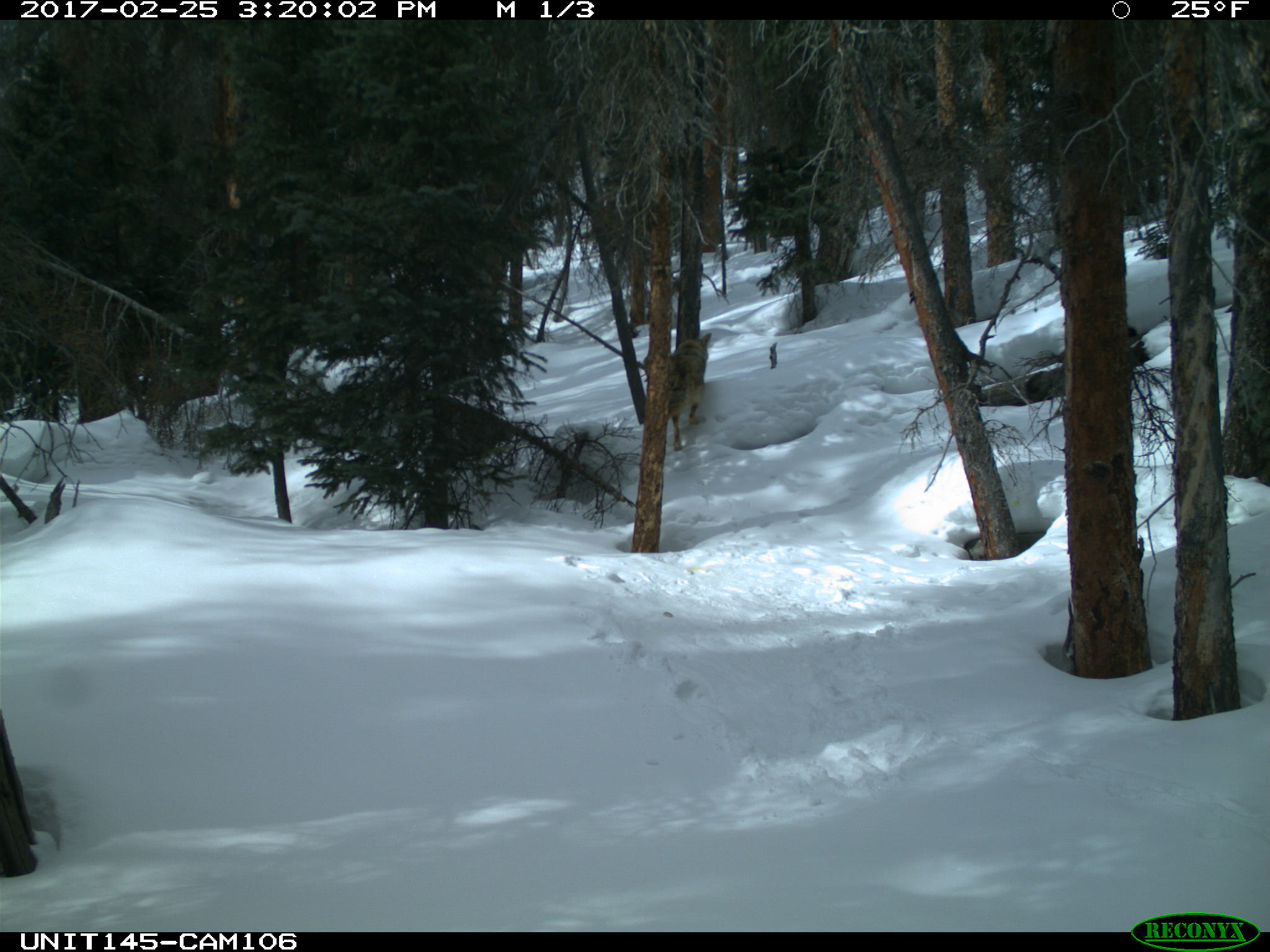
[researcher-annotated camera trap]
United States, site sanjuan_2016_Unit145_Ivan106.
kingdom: Animalia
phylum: Chordata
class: Mammalia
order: Carnivora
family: Canidae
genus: Canis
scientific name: Canis latrans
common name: coyote